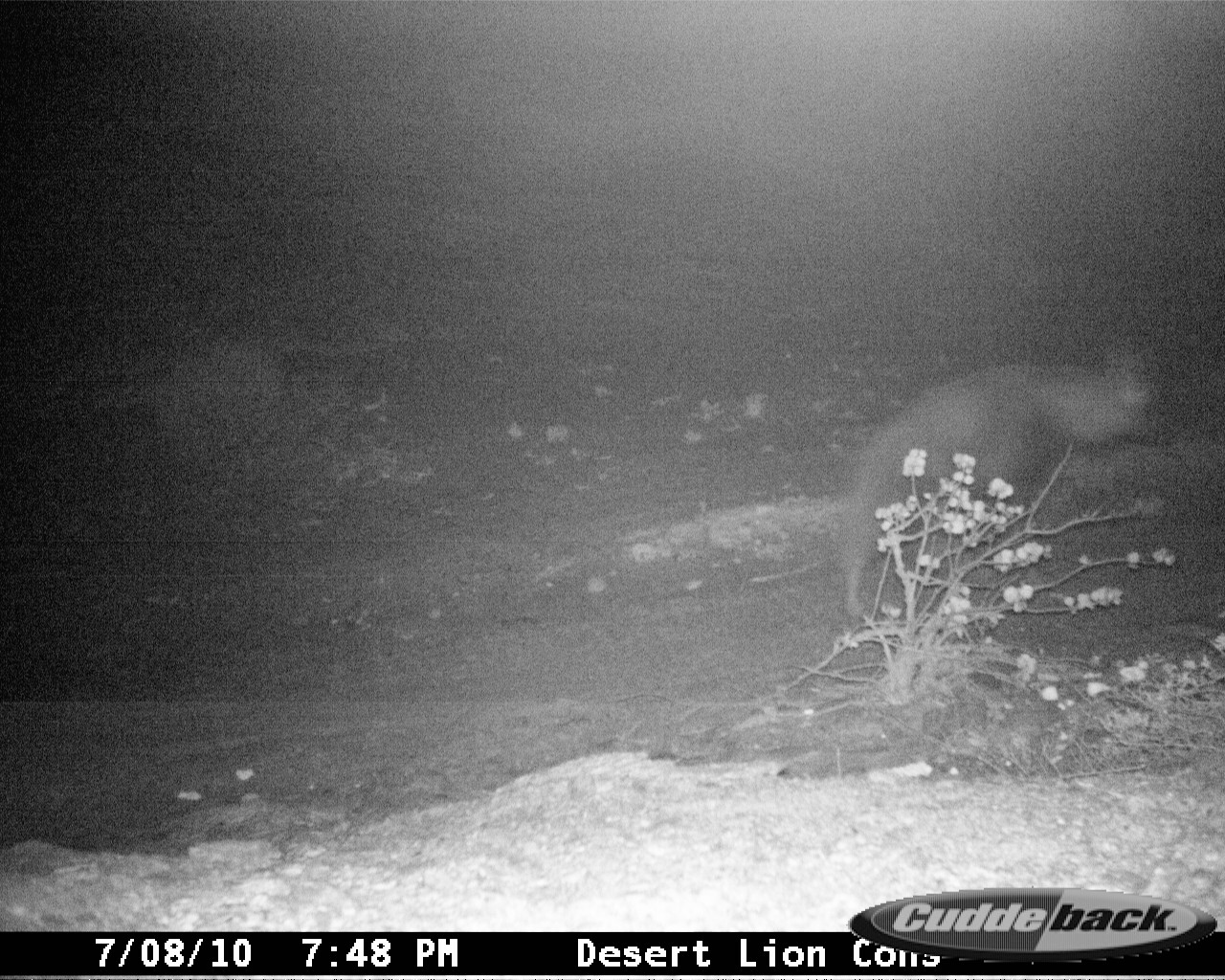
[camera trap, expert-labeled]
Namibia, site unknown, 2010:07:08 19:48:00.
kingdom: Animalia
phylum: Chordata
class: Mammalia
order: Carnivora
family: Hyaenidae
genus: Parahyaena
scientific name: Parahyaena brunnea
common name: brown hyena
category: hyaena brunnea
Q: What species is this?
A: Hyaena brunnea (brown hyena) (Parahyaena brunnea).